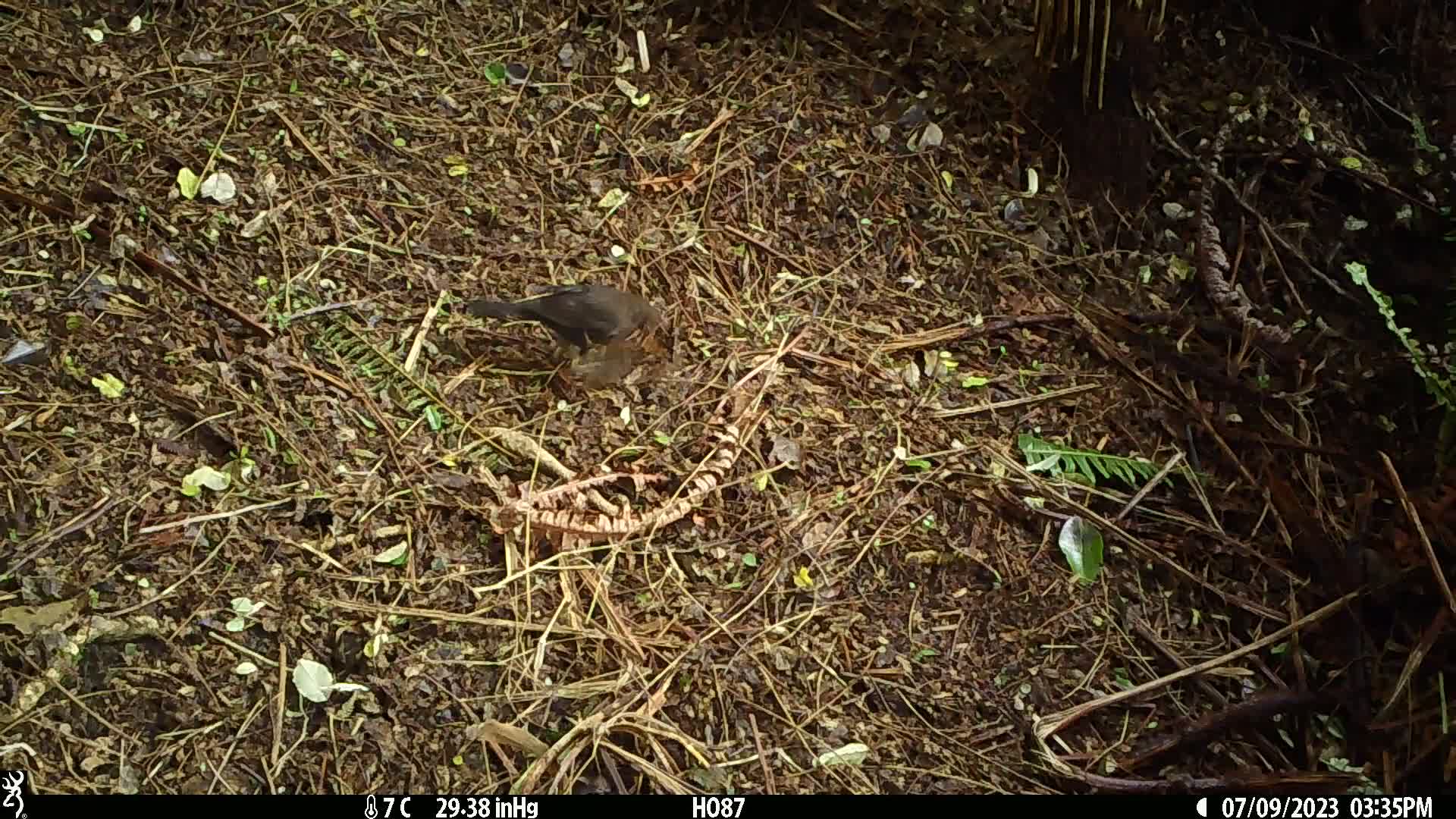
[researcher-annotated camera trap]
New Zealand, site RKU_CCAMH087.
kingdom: Animalia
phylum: Chordata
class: Aves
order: Passeriformes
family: Turdidae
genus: Turdus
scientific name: Turdus merula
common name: eurasian blackbird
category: blackbird